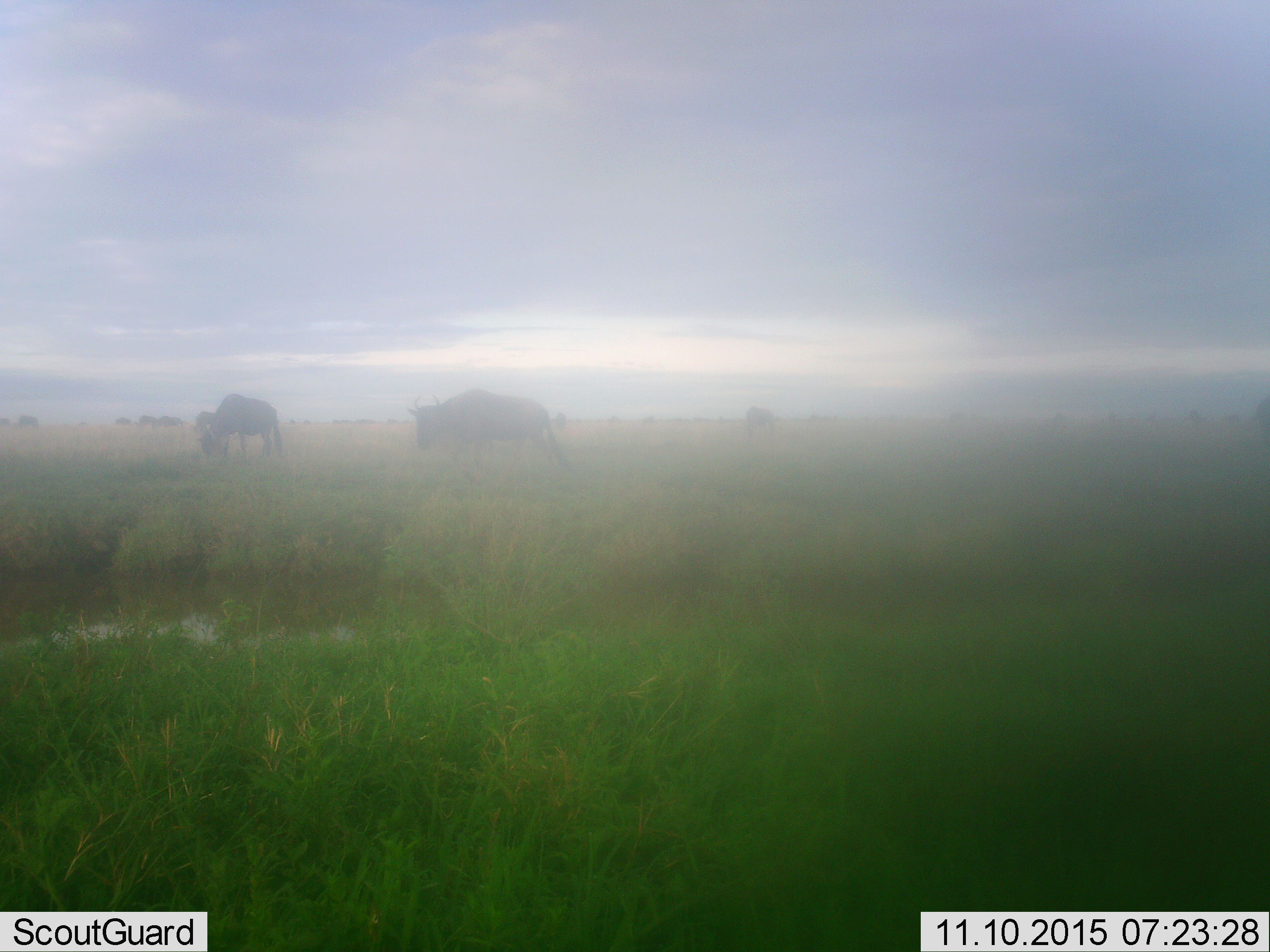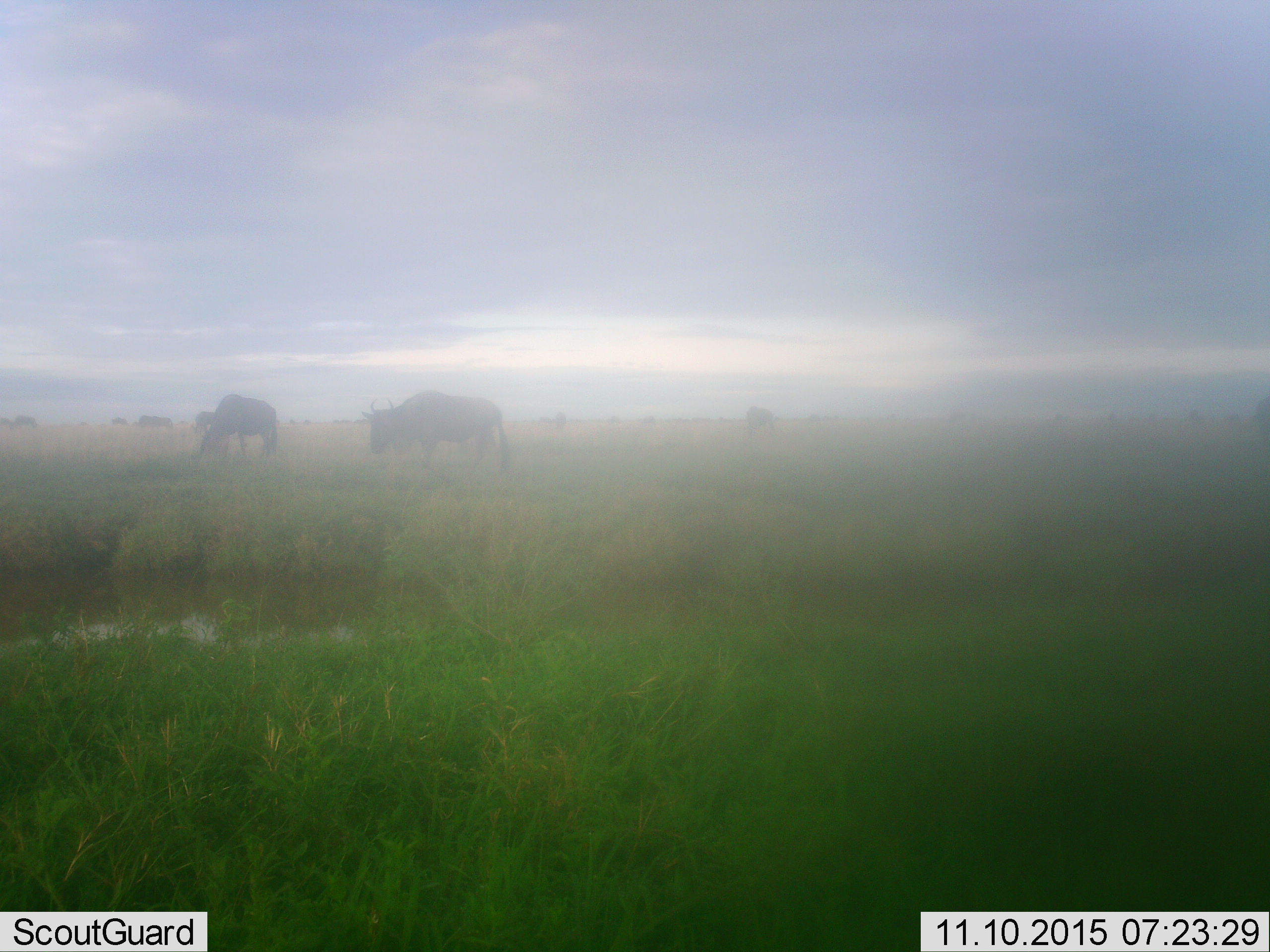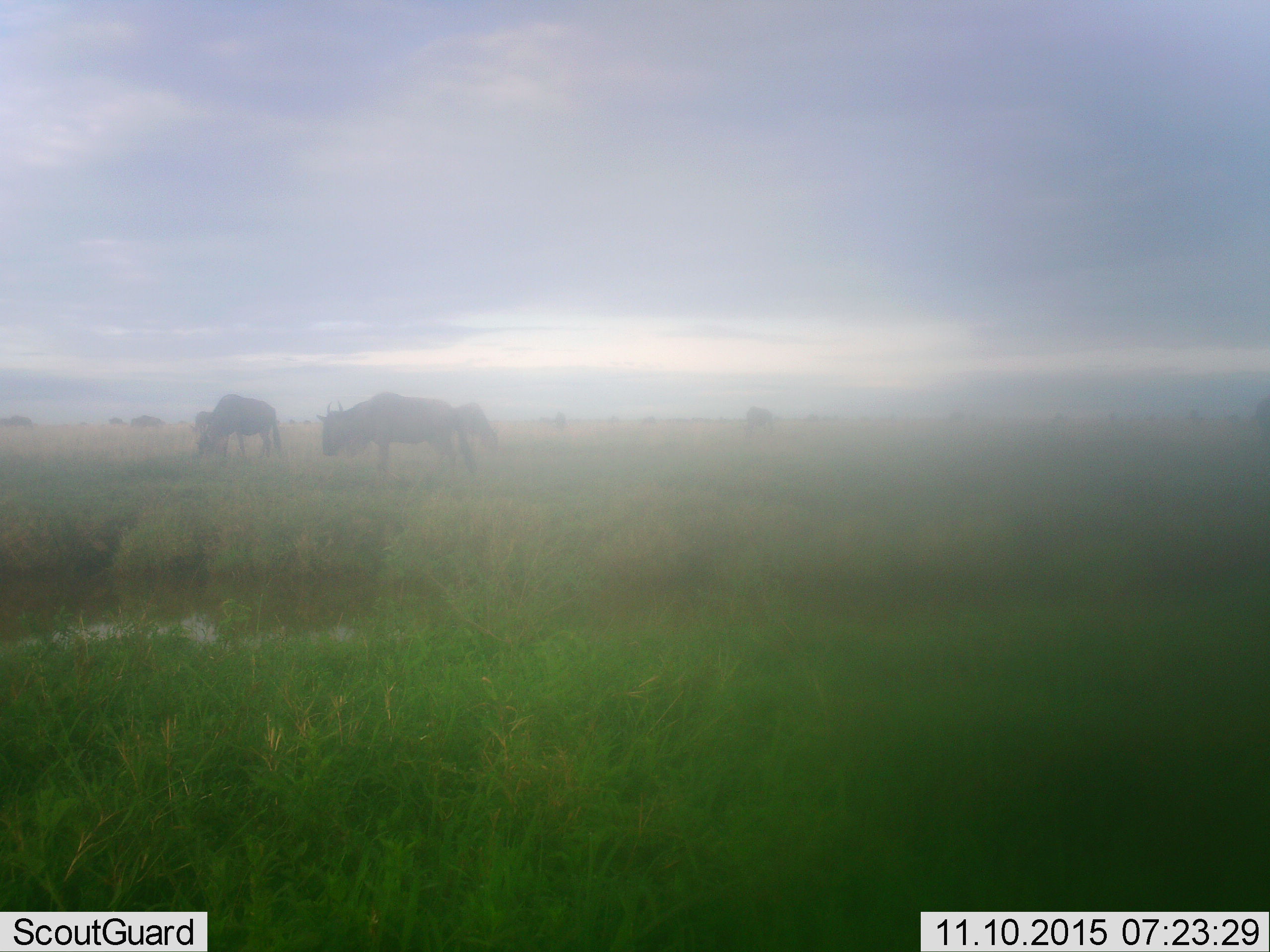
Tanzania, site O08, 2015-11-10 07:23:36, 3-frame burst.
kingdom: Animalia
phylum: Chordata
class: Mammalia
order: Artiodactyla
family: Bovidae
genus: Connochaetes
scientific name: Connochaetes taurinus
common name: blue wildebeest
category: wildebeest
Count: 11-50.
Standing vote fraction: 43%.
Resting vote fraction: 0%.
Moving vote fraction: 43%.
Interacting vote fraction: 0%.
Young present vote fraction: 0%.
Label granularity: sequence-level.